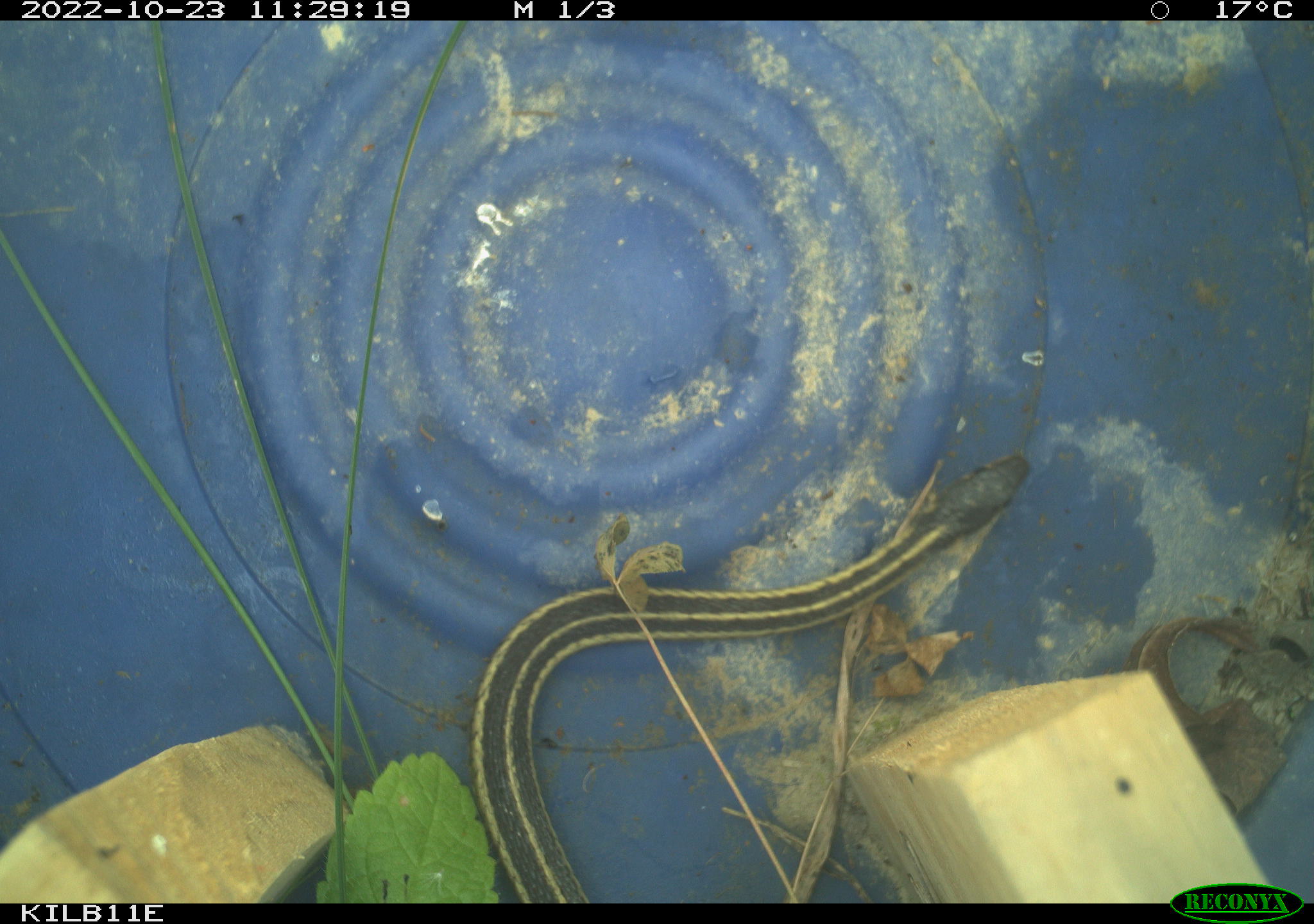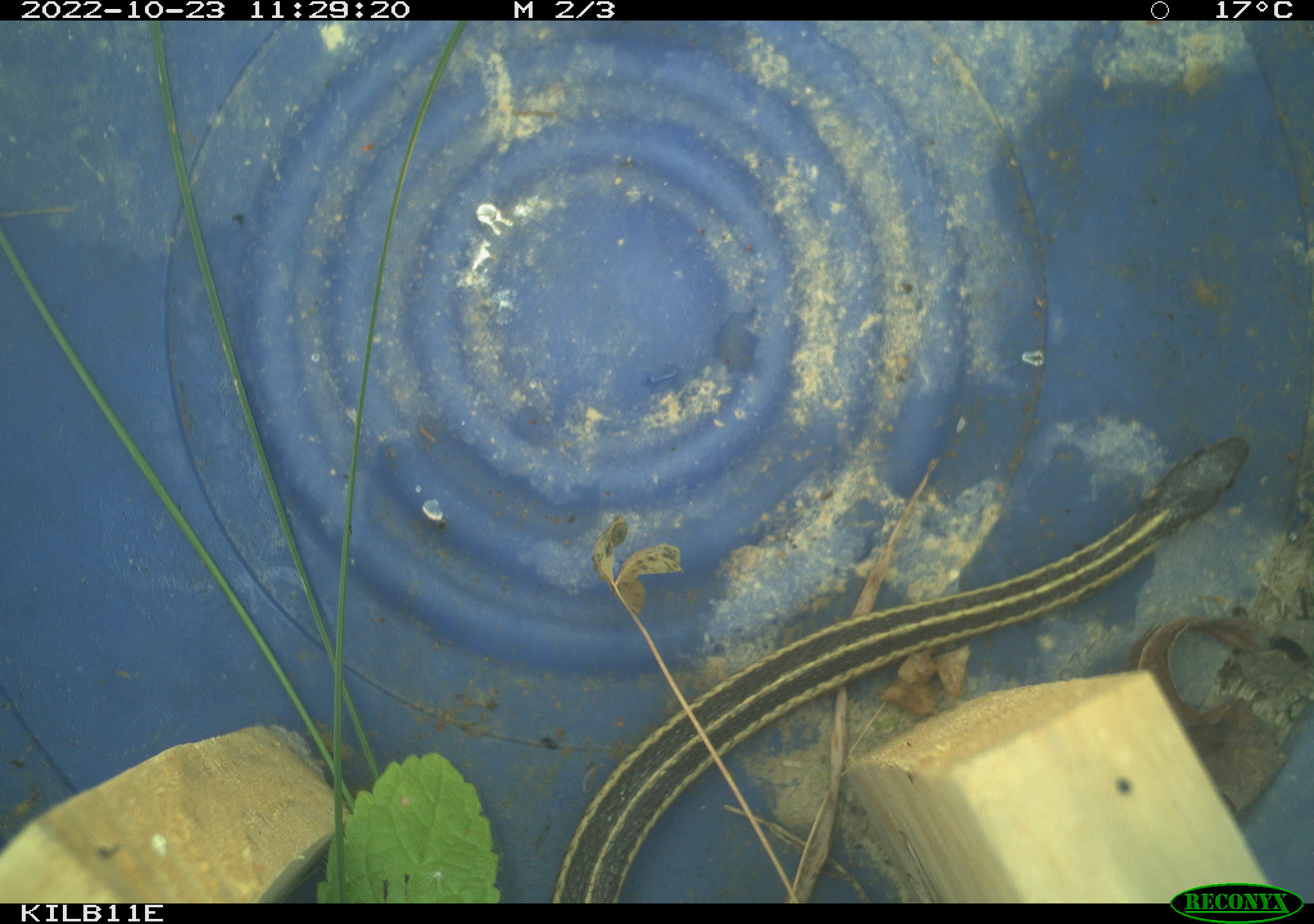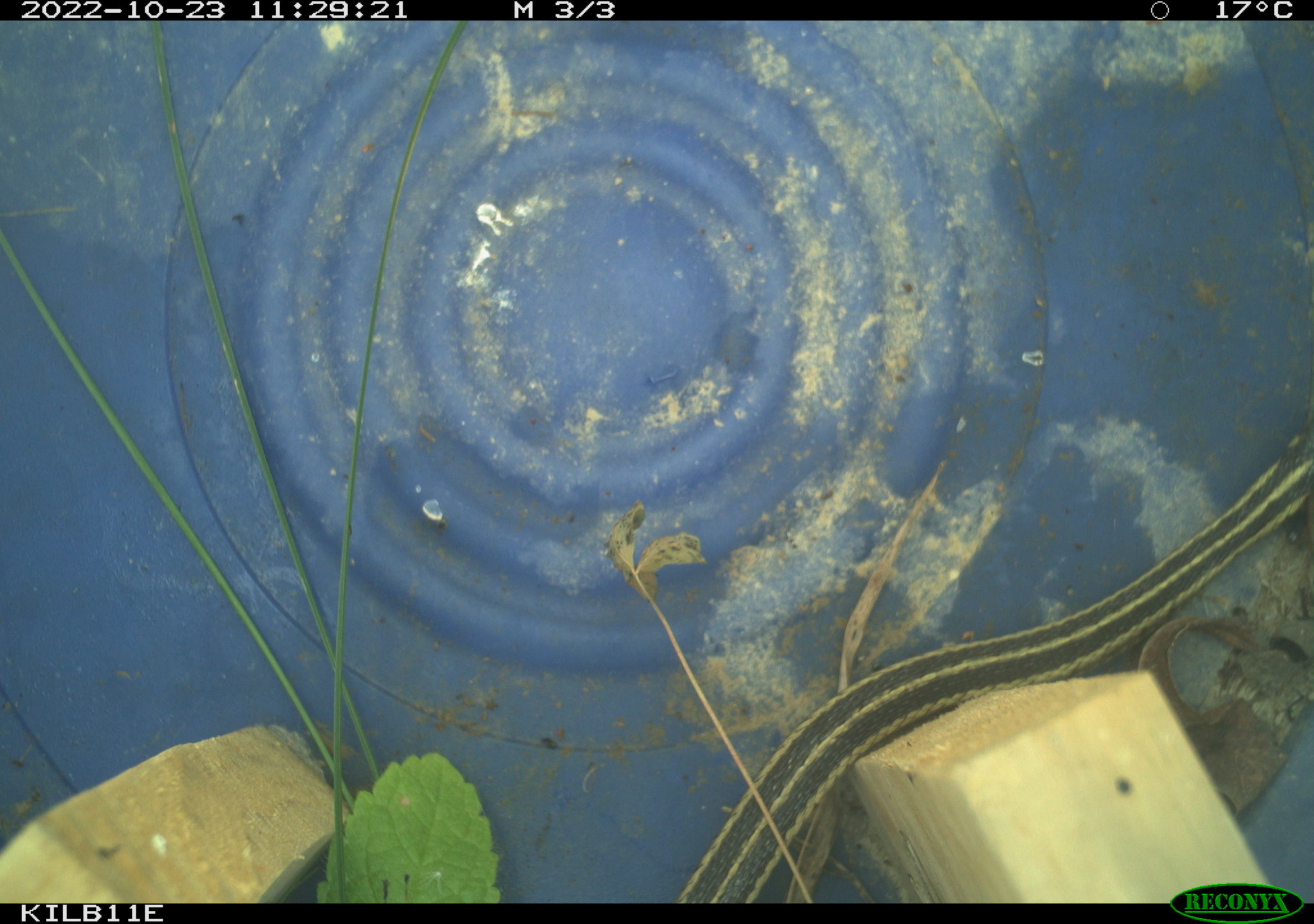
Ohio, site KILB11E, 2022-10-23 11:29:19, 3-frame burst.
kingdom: Animalia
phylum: Chordata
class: Reptilia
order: Squamata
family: Colubridae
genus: Thamnophis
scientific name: Thamnophis sirtalis sirtalis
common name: eastern gartersnake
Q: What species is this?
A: Eastern gartersnake (Thamnophis sirtalis sirtalis).